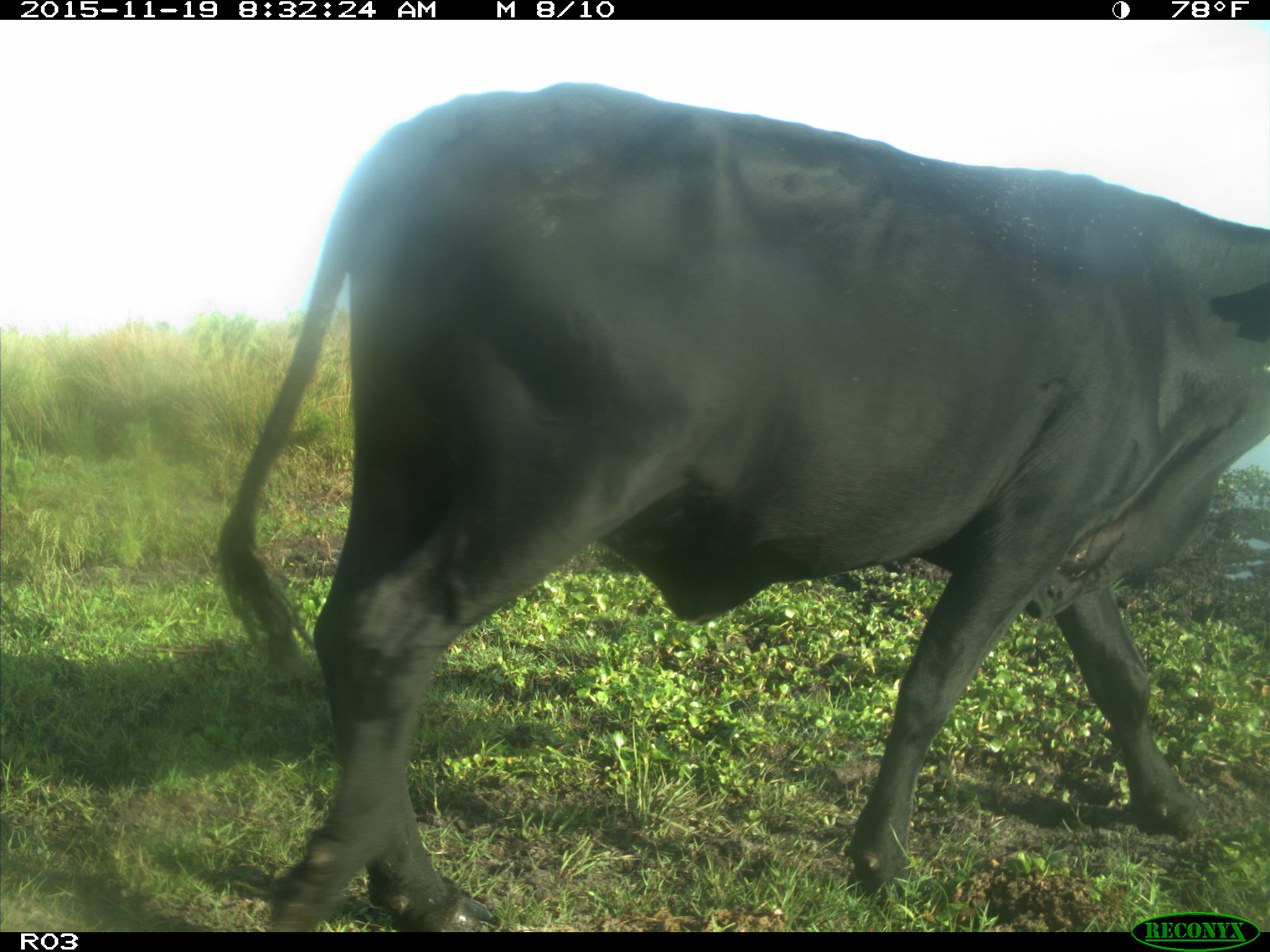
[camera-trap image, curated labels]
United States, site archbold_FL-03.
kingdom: Animalia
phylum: Chordata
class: Mammalia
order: Artiodactyla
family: Bovidae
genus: Bos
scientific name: Bos taurus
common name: domestic cow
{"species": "Bos taurus (domestic cow)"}